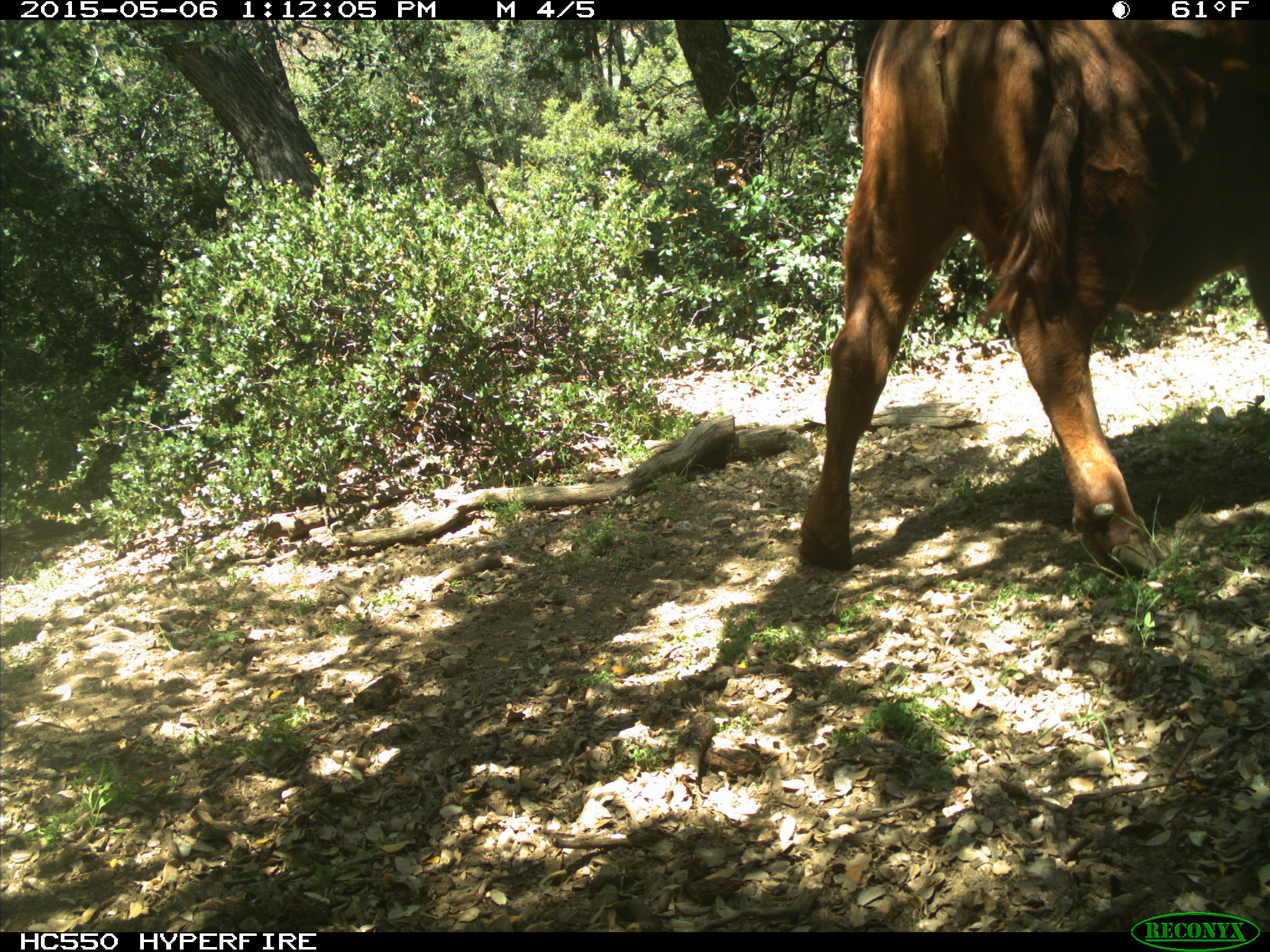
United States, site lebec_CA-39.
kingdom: Animalia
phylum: Chordata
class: Mammalia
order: Artiodactyla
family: Bovidae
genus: Bos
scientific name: Bos taurus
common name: domestic cow